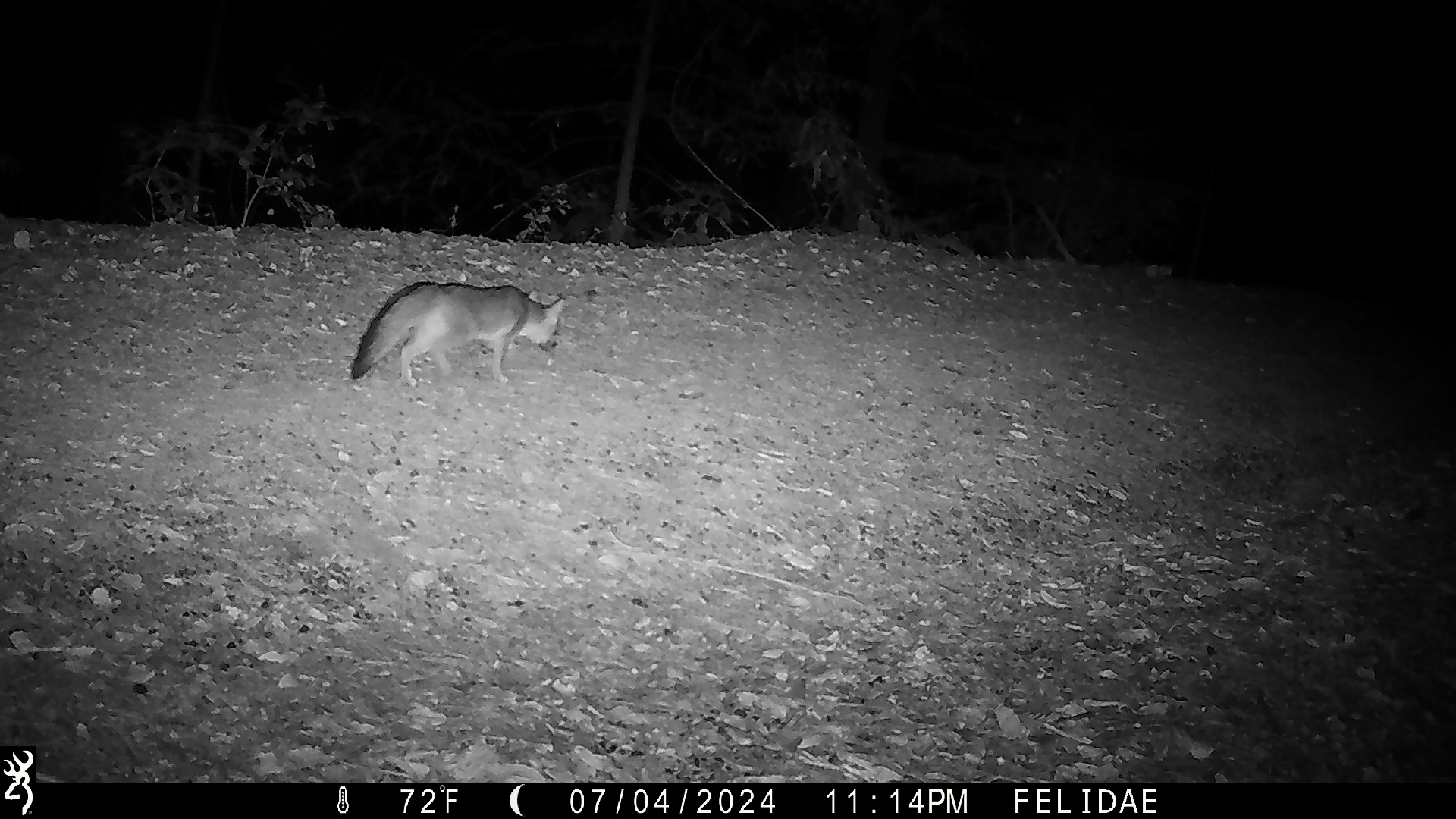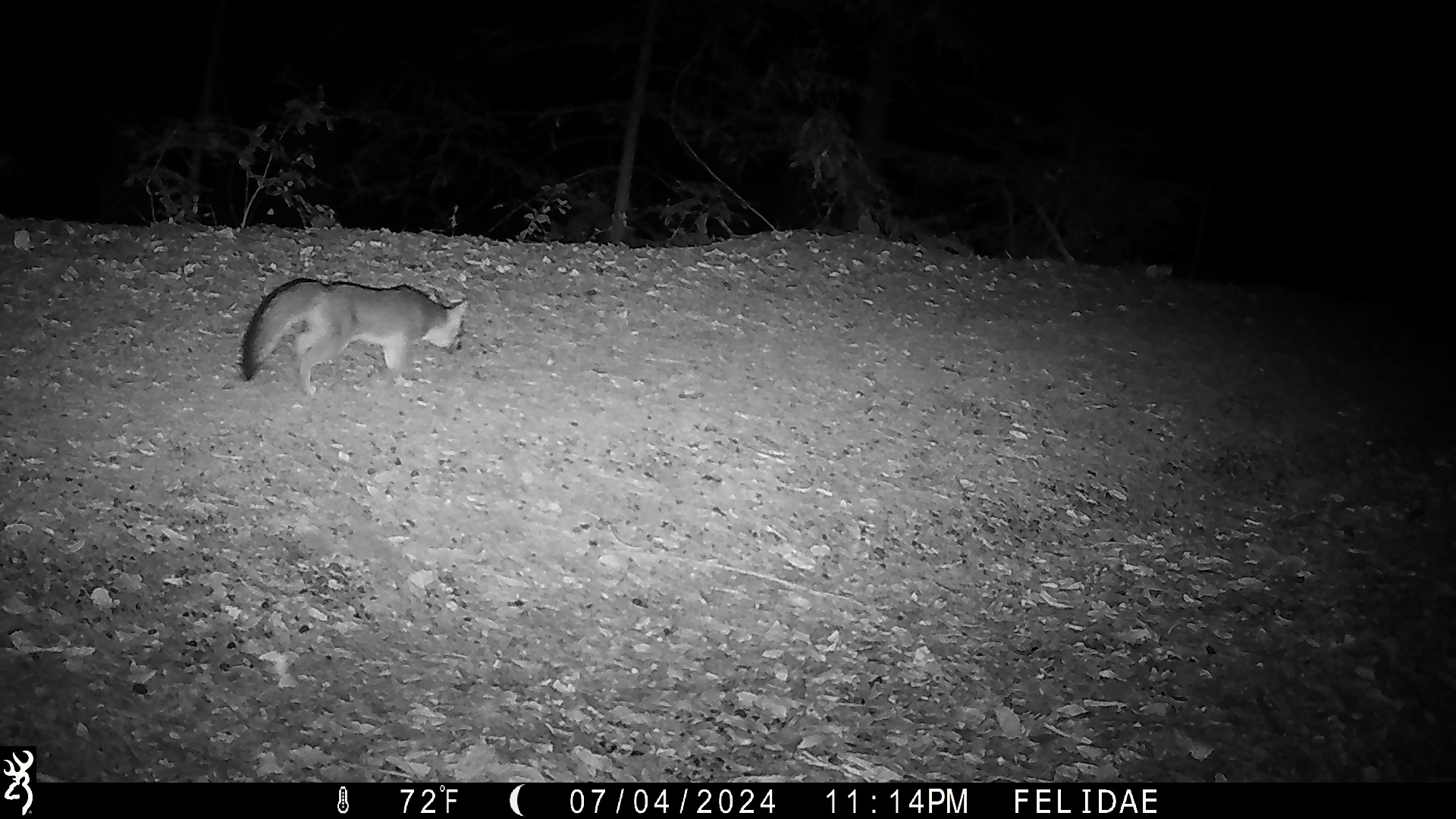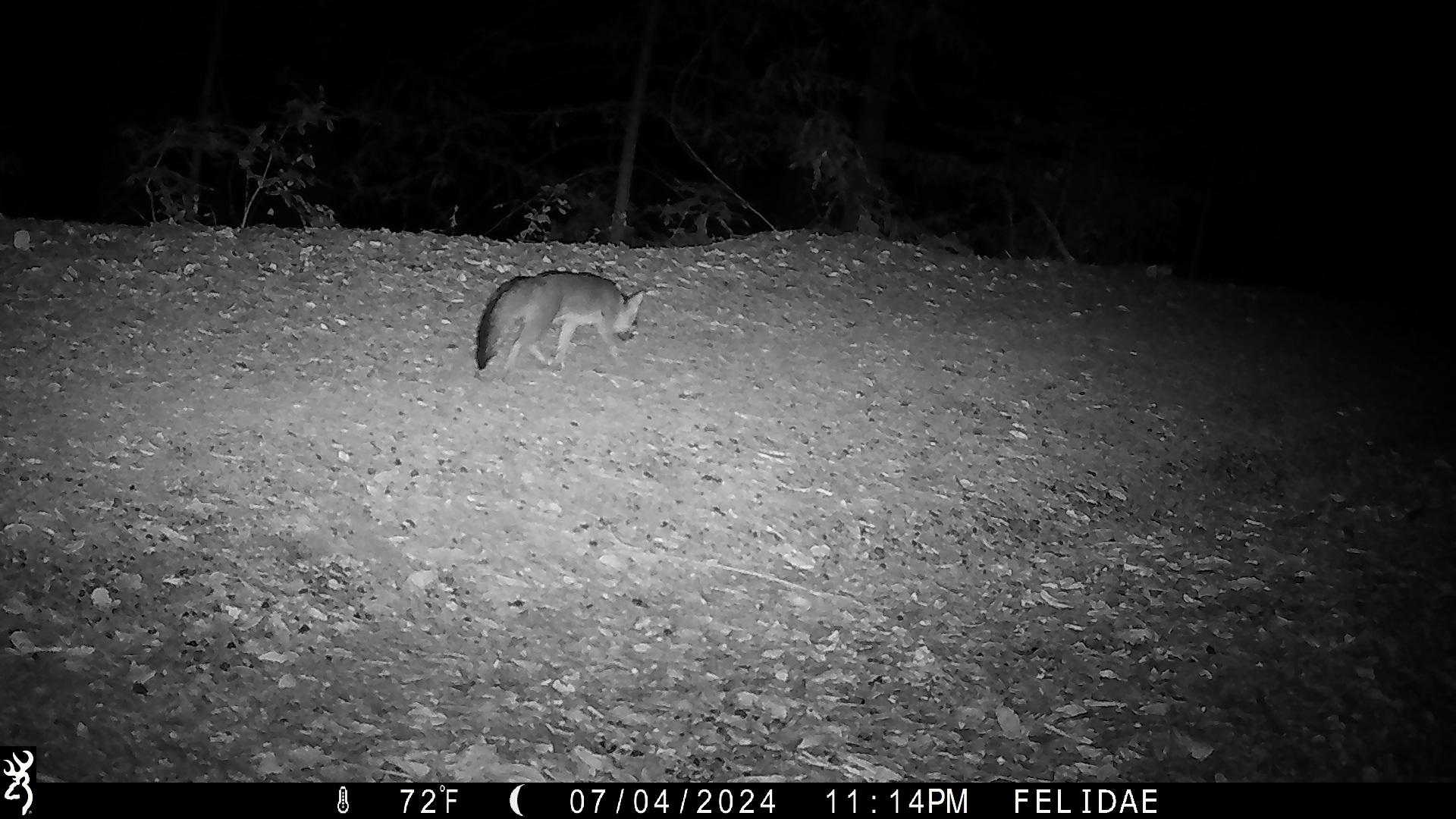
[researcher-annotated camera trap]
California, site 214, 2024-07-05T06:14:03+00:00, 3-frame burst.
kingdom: Animalia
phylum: Chordata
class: Mammalia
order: Carnivora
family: Canidae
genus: Urocyon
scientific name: Urocyon cinereoargenteus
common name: gray fox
Gray fox (Urocyon cinereoargenteus).